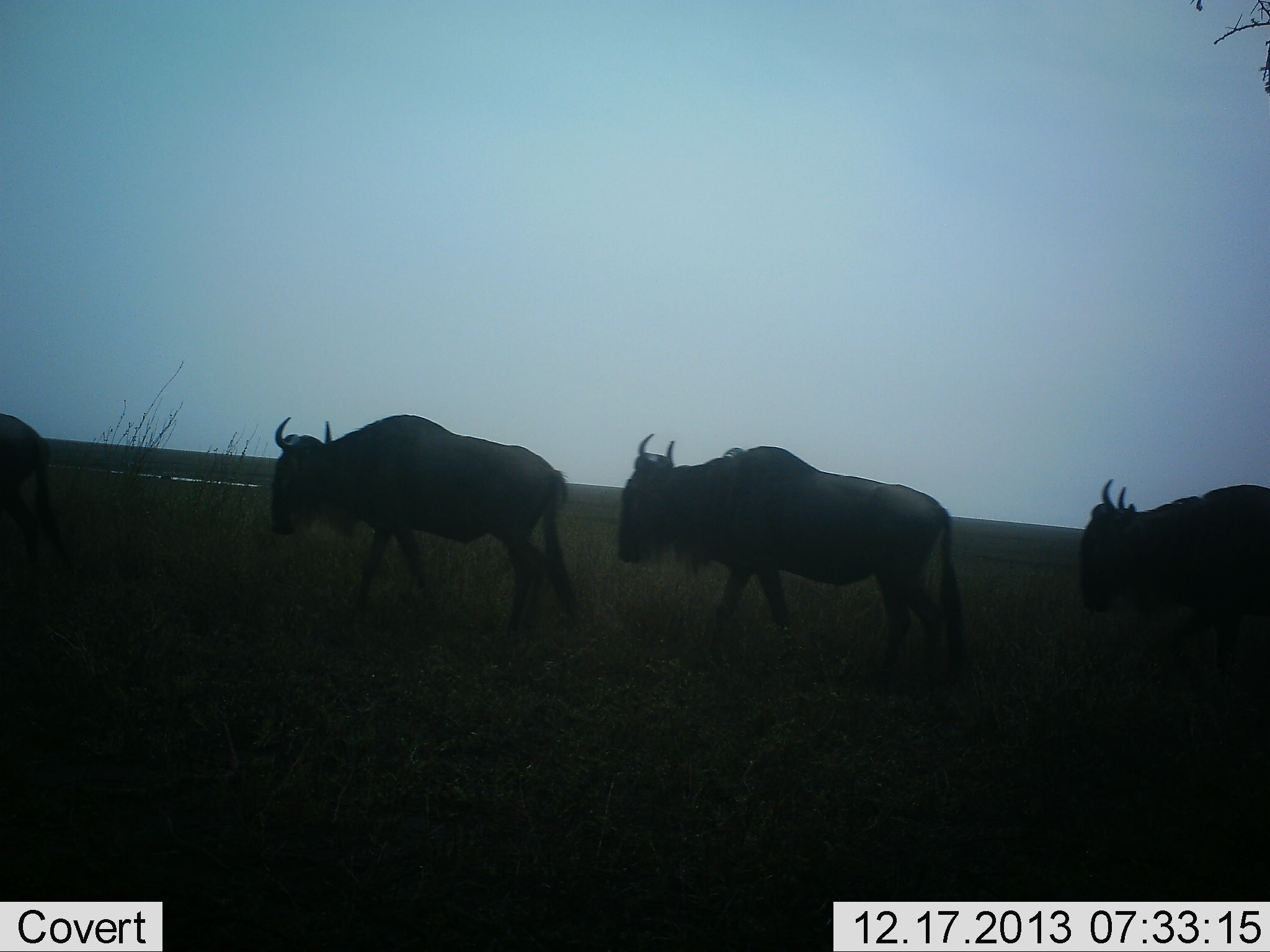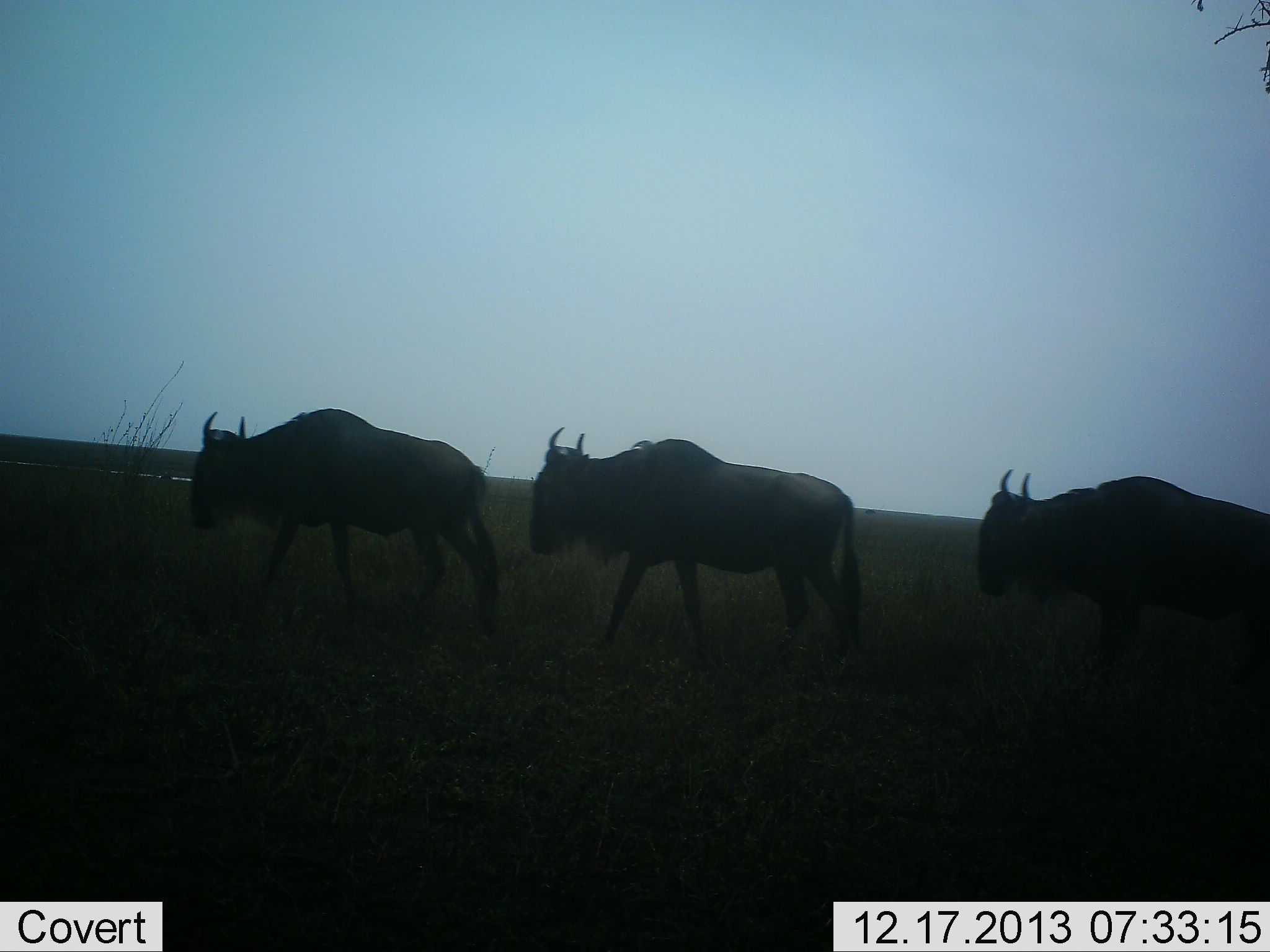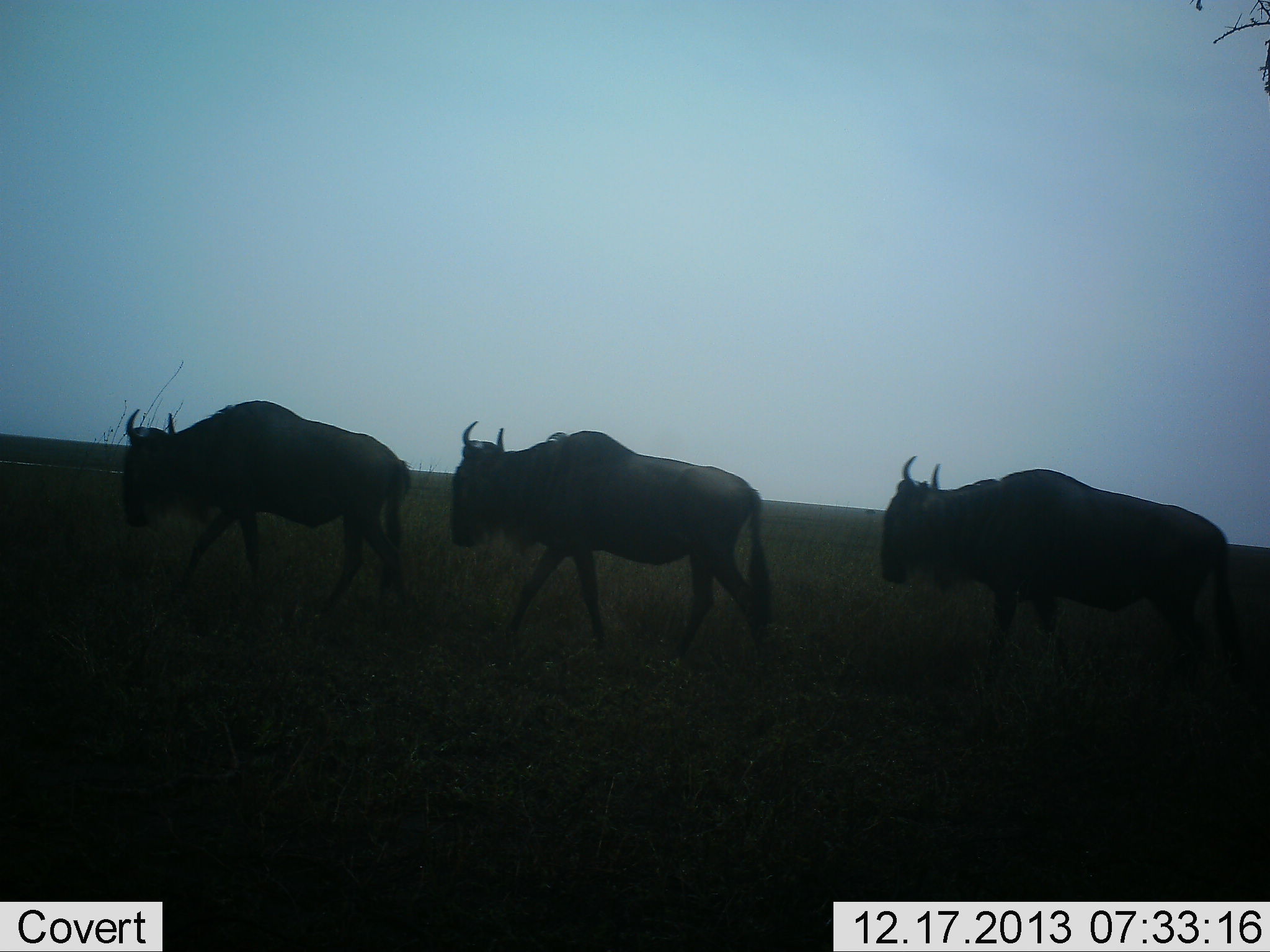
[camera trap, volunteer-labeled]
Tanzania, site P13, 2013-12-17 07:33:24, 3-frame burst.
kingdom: Animalia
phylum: Chordata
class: Mammalia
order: Artiodactyla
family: Bovidae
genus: Connochaetes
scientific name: Connochaetes taurinus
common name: blue wildebeest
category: wildebeest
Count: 4.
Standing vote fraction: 10%.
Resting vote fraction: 0%.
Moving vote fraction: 90%.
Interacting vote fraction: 0%.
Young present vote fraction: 0%.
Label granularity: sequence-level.